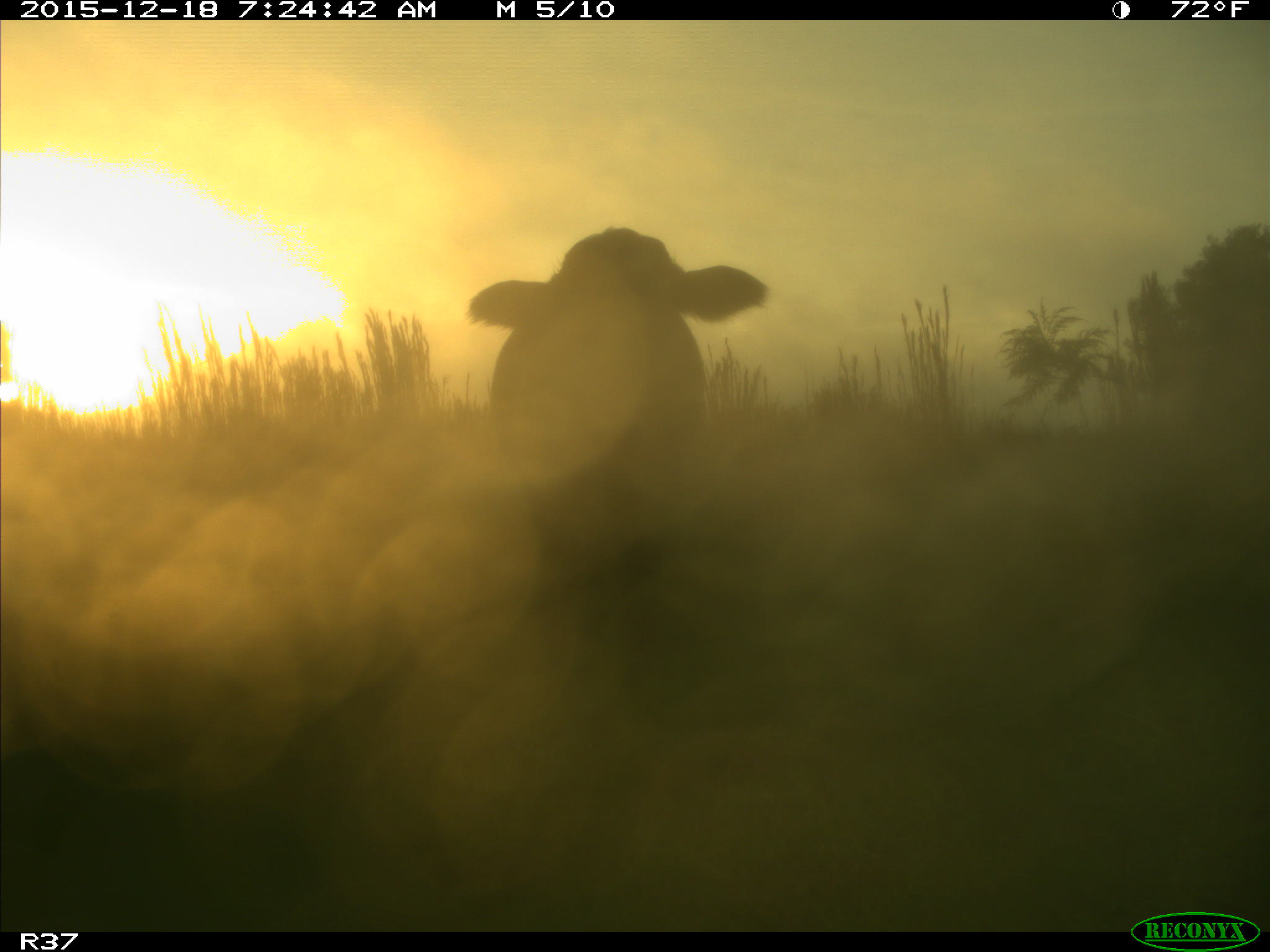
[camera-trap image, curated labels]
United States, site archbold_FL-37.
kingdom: Animalia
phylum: Chordata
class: Mammalia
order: Artiodactyla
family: Bovidae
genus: Bos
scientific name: Bos taurus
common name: domestic cow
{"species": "Bos taurus (domestic cow)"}